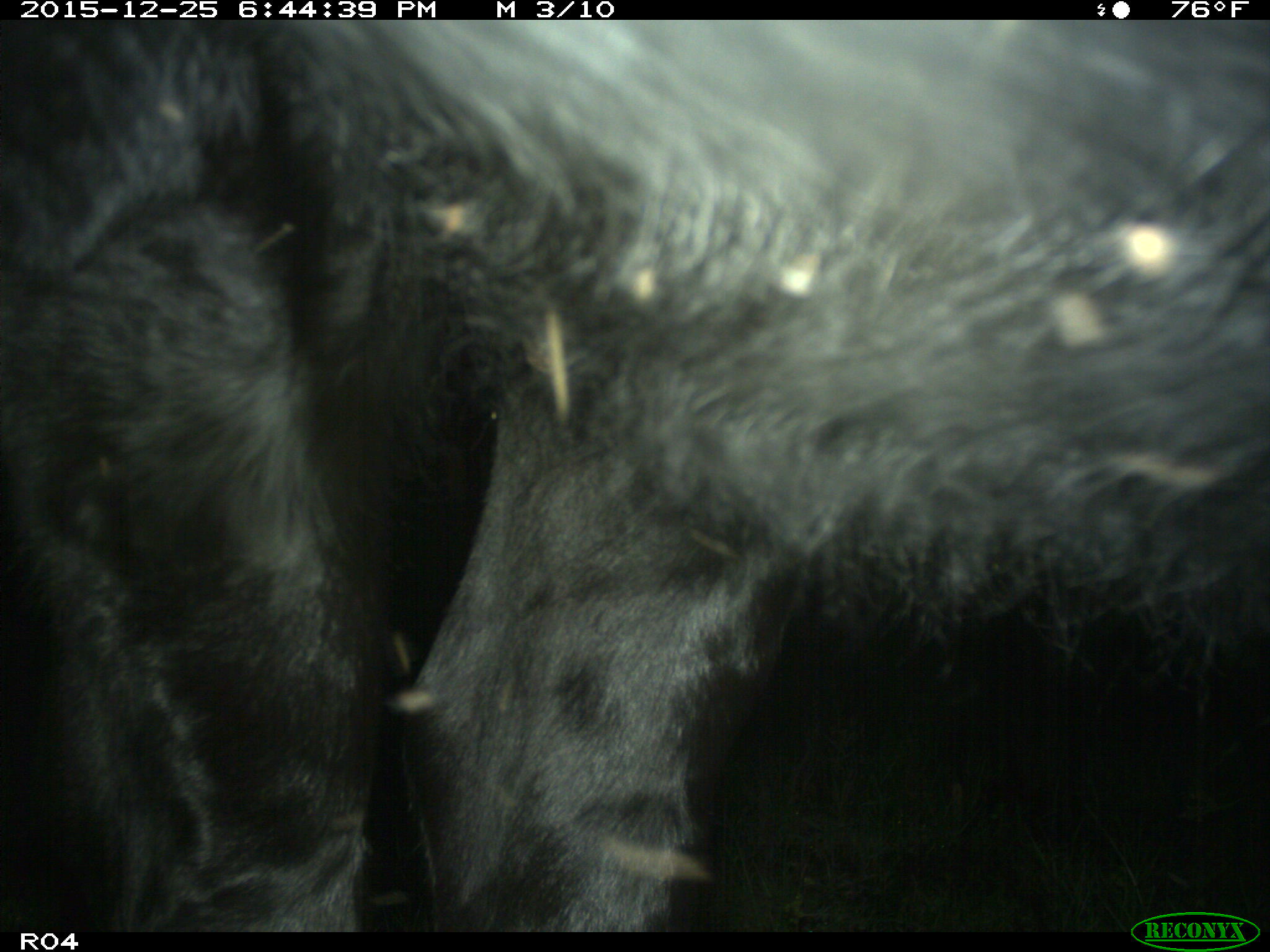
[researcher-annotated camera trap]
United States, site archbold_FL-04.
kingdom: Animalia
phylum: Chordata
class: Mammalia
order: Artiodactyla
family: Bovidae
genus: Bos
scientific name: Bos taurus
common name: domestic cow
Bos taurus (domestic cow).